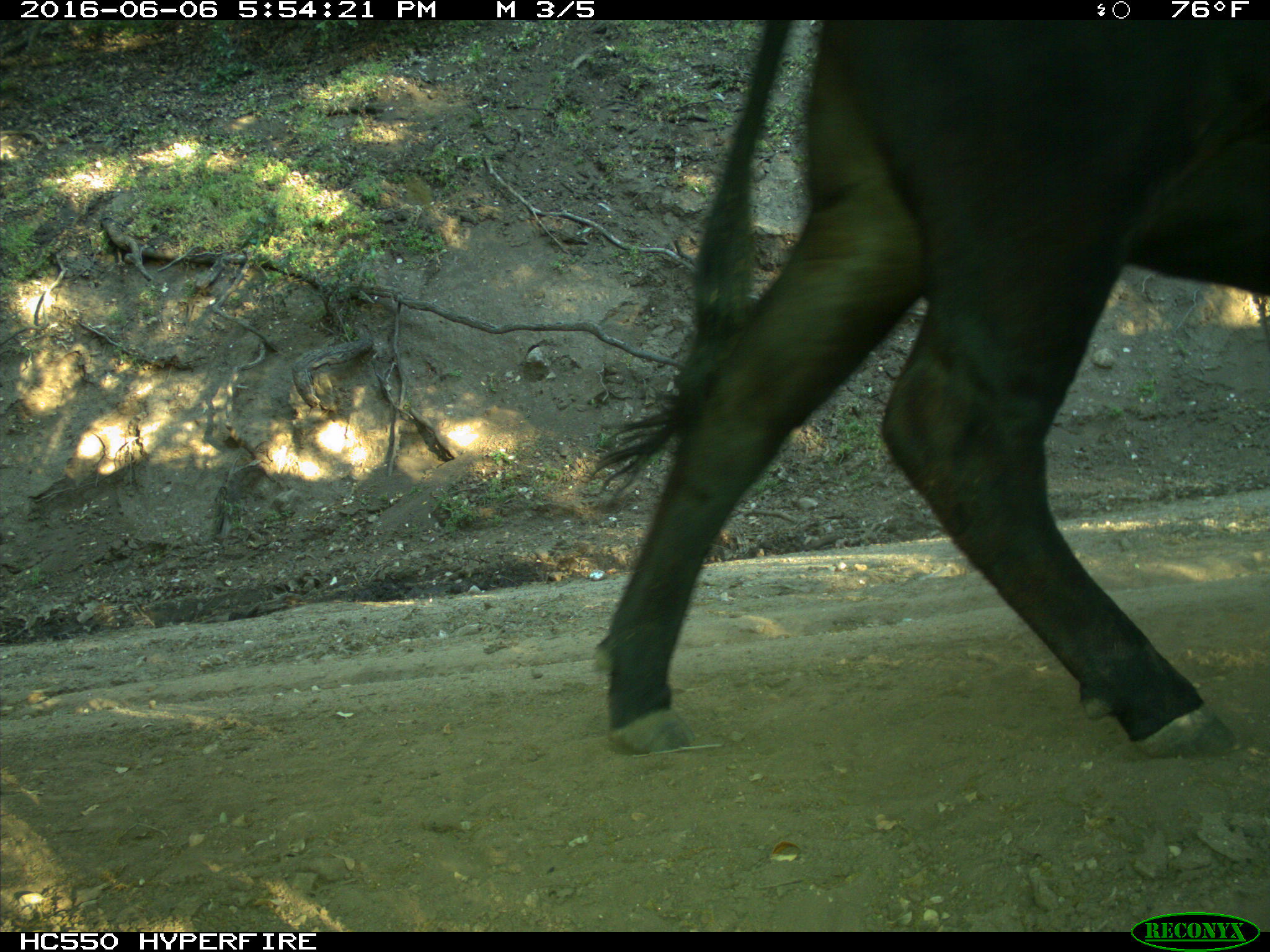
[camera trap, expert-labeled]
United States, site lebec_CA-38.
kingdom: Animalia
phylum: Chordata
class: Mammalia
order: Artiodactyla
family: Bovidae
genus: Bos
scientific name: Bos taurus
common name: domestic cow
Bos taurus (domestic cow).